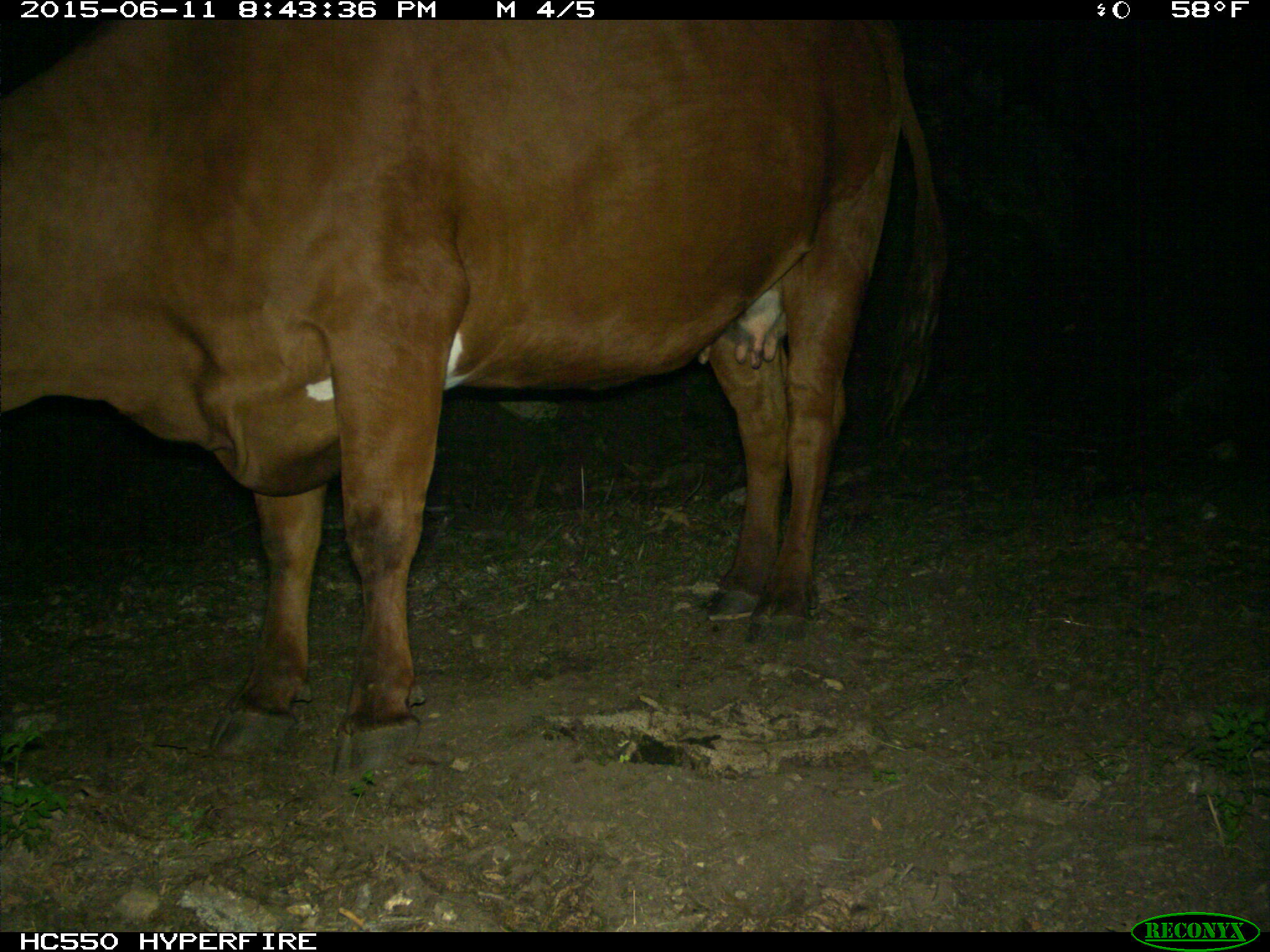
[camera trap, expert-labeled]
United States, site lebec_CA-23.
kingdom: Animalia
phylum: Chordata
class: Mammalia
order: Artiodactyla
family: Bovidae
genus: Bos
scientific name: Bos taurus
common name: domestic cow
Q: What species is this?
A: Bos taurus (domestic cow).